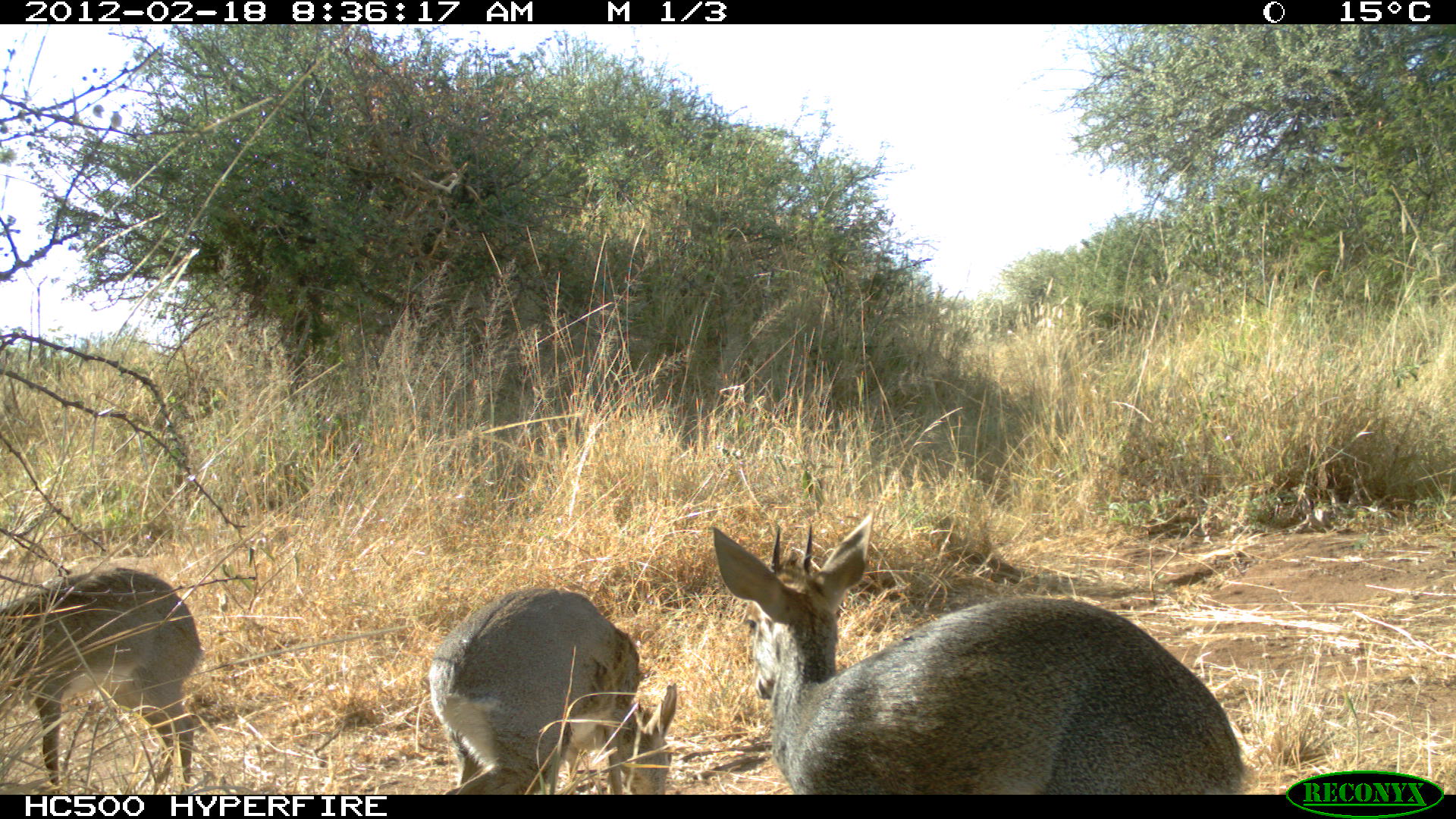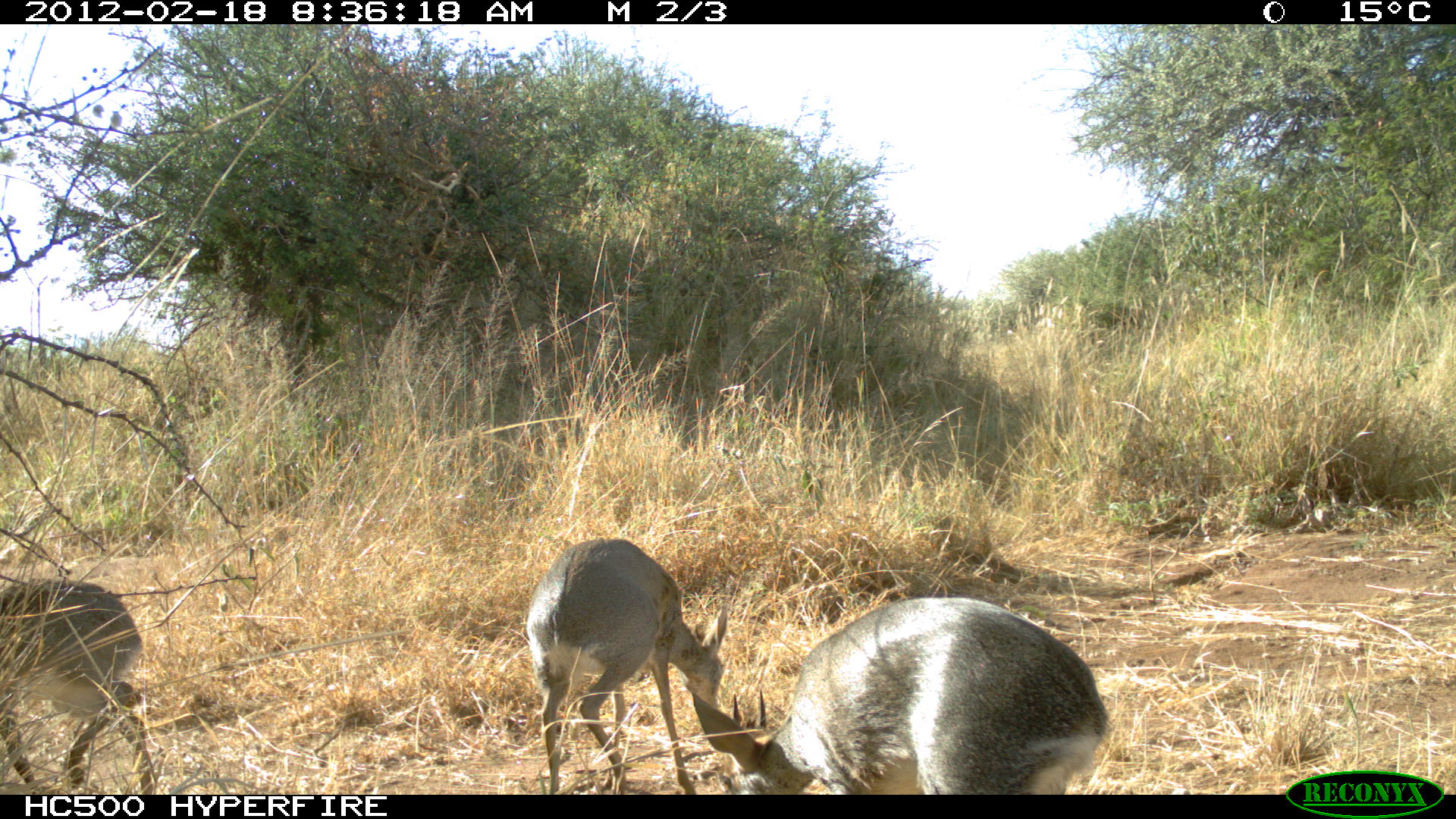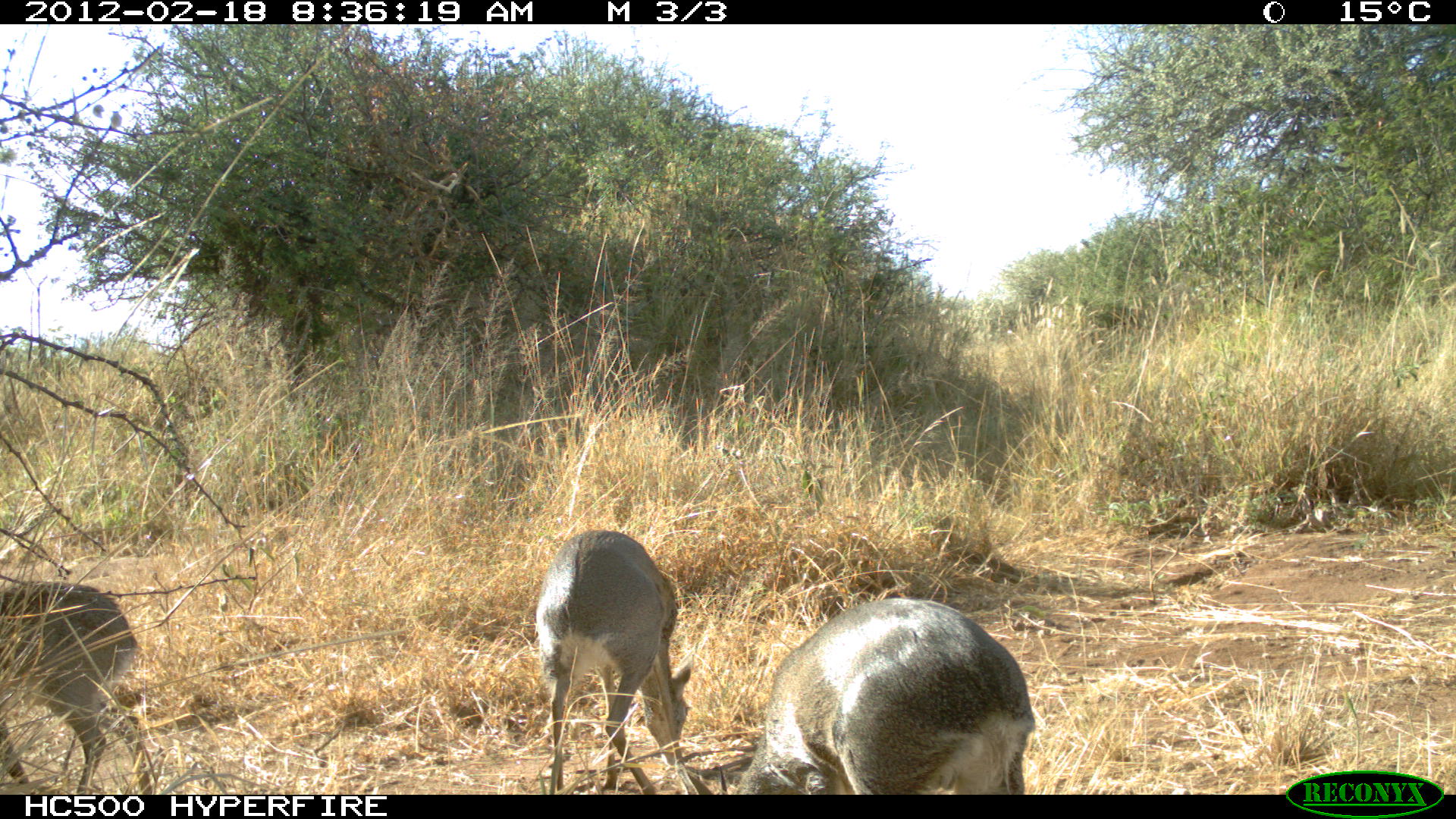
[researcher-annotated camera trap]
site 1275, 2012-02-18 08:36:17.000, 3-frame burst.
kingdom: Animalia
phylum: Chordata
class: Mammalia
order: Artiodactyla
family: Bovidae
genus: Madoqua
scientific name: Madoqua guentheri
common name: günther's dik-dik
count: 3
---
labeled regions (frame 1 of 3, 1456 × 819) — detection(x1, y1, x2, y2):
madoqua guentheri: detection(705, 508, 1248, 790); detection(425, 582, 681, 791); detection(0, 561, 209, 792)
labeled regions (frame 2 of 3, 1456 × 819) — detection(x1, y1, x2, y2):
madoqua guentheri: detection(688, 593, 1116, 792); detection(521, 536, 731, 791); detection(0, 575, 154, 793)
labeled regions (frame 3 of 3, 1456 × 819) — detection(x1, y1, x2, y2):
madoqua guentheri: detection(684, 593, 1037, 790); detection(534, 525, 693, 791); detection(0, 577, 155, 792)